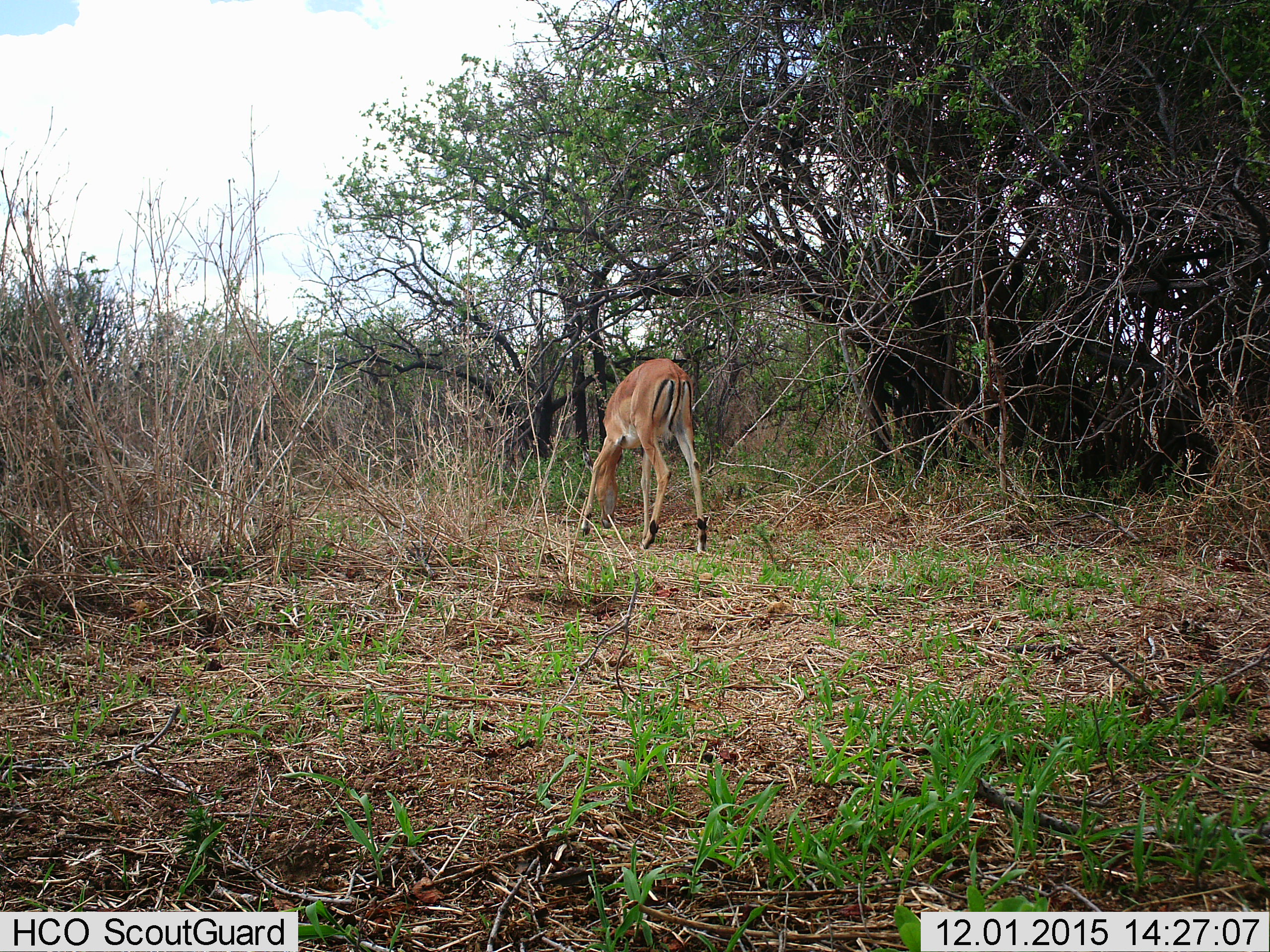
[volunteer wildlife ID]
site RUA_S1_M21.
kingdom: Animalia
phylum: Chordata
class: Mammalia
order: Artiodactyla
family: Bovidae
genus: Aepyceros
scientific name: Aepyceros melampus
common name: impala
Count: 1.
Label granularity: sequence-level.